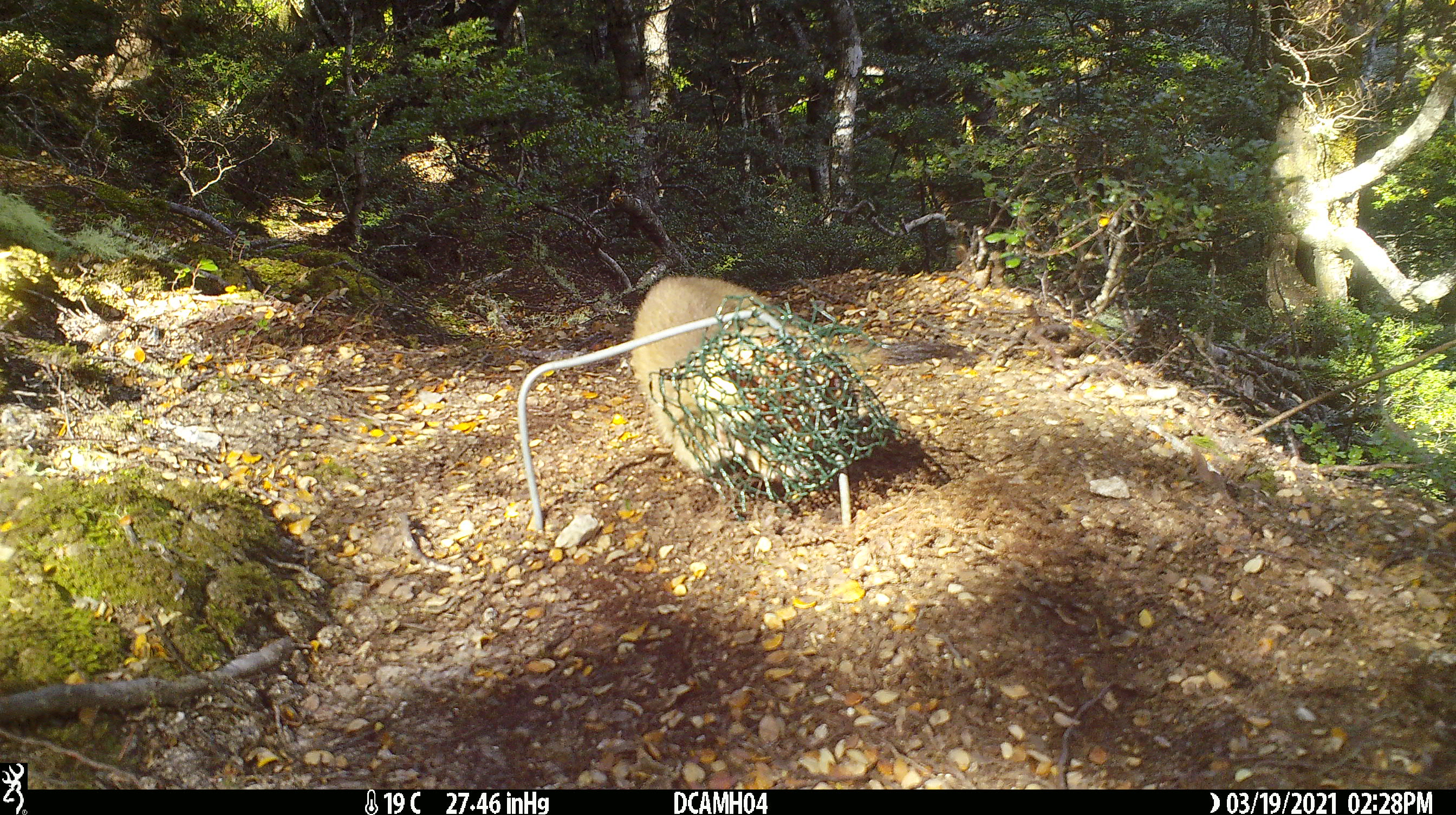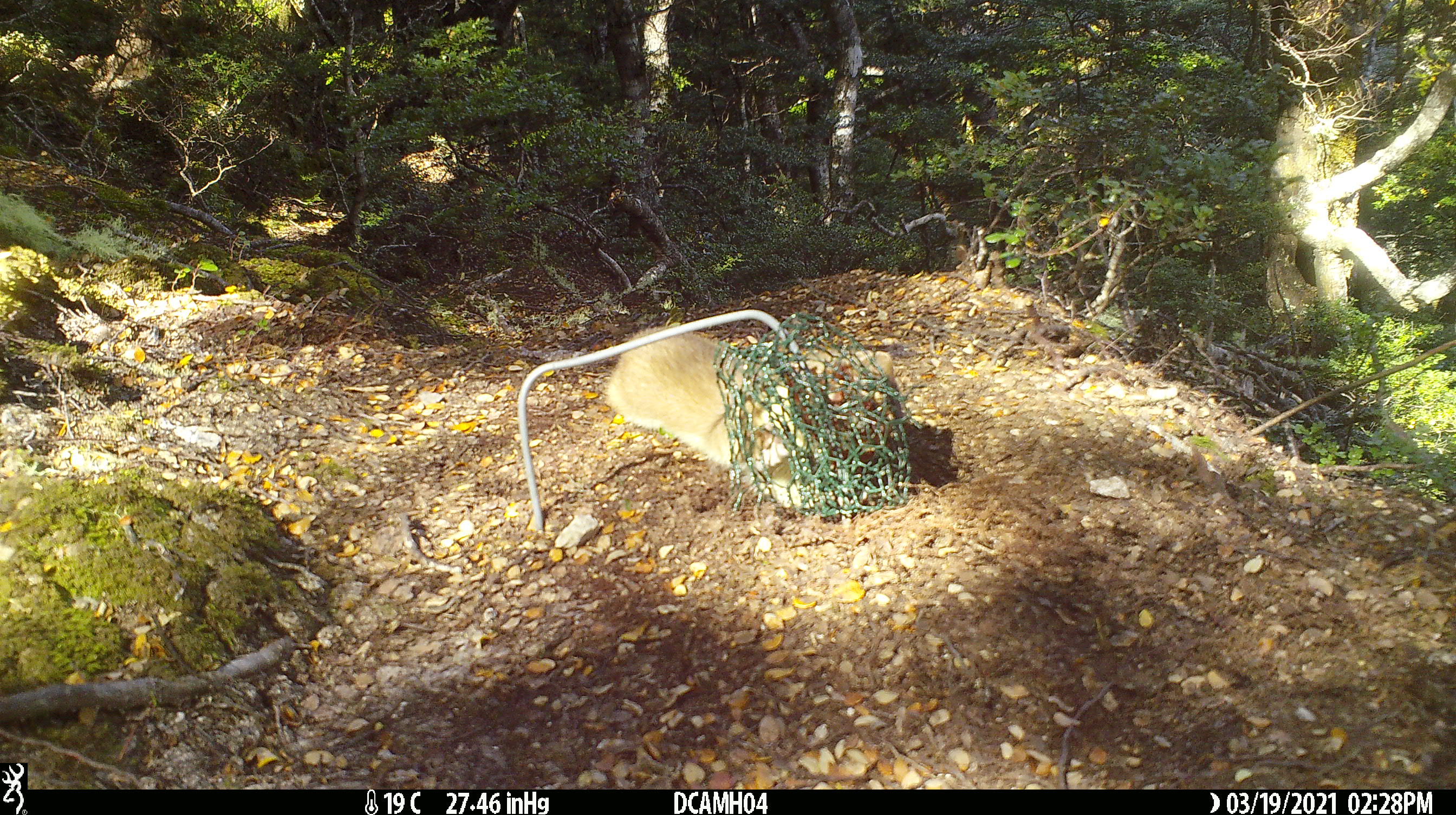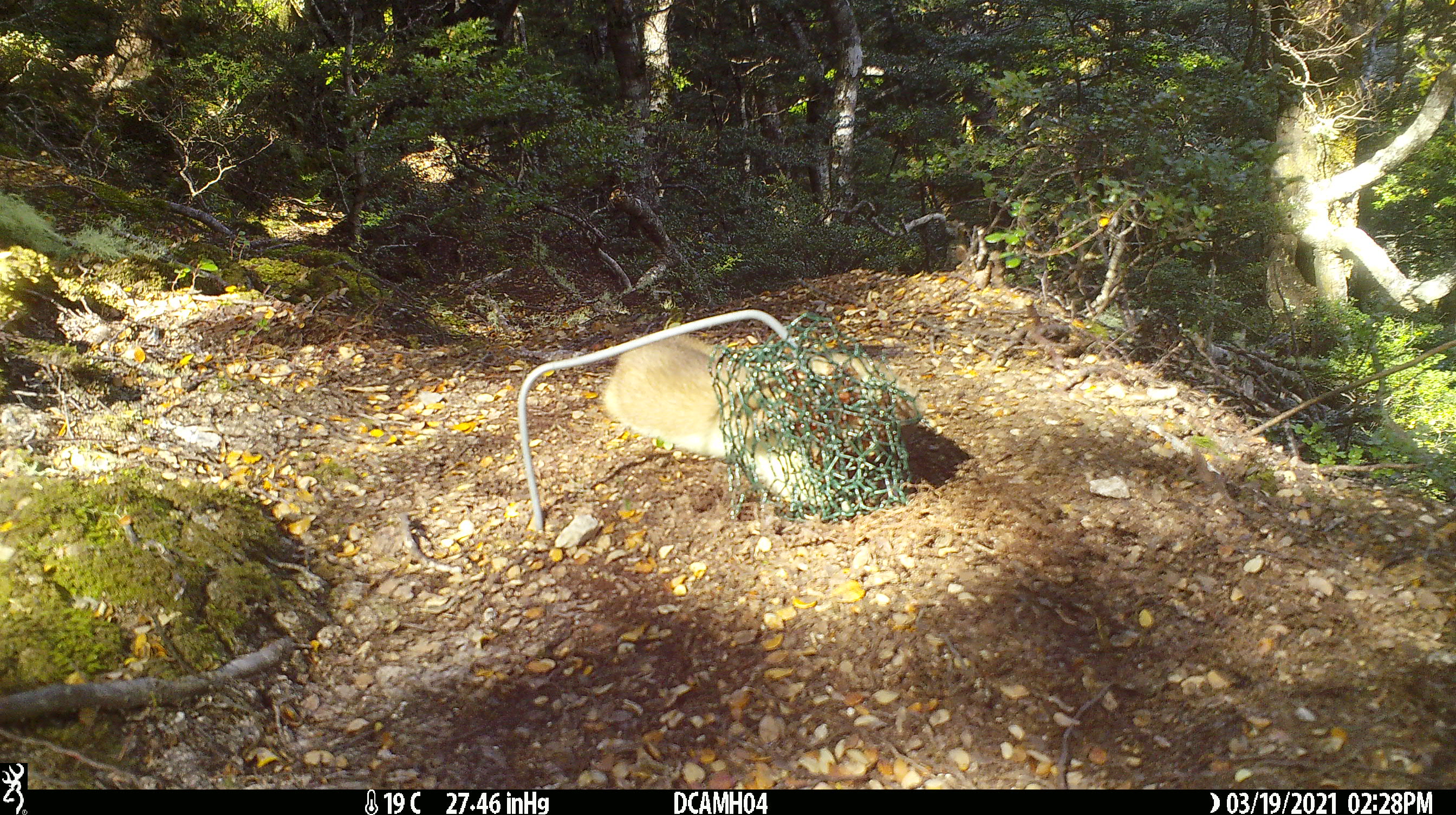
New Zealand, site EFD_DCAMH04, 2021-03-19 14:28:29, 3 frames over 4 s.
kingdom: Animalia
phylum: Chordata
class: Mammalia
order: Carnivora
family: Mustelidae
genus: Mustela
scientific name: Mustela erminea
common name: stoat